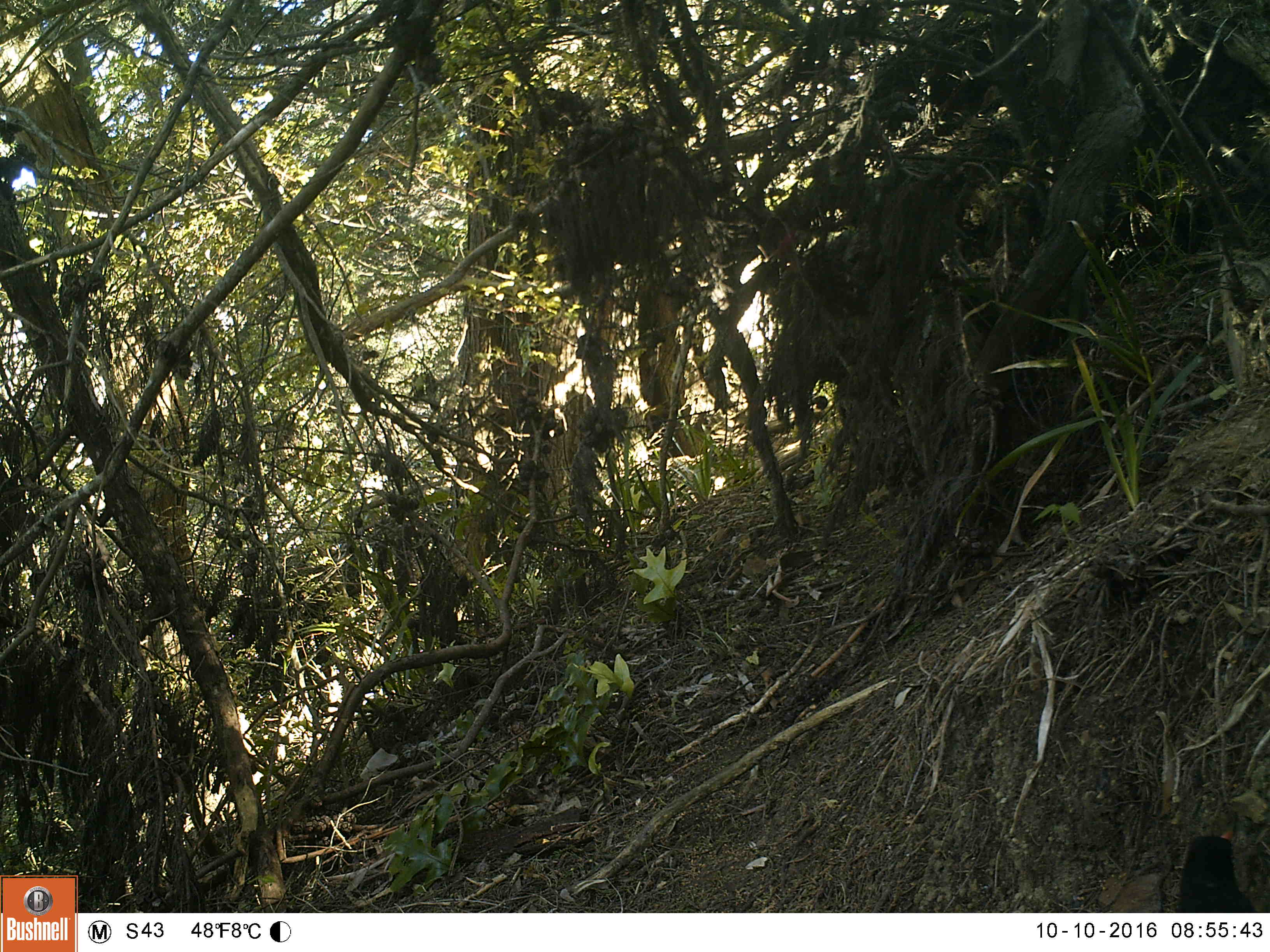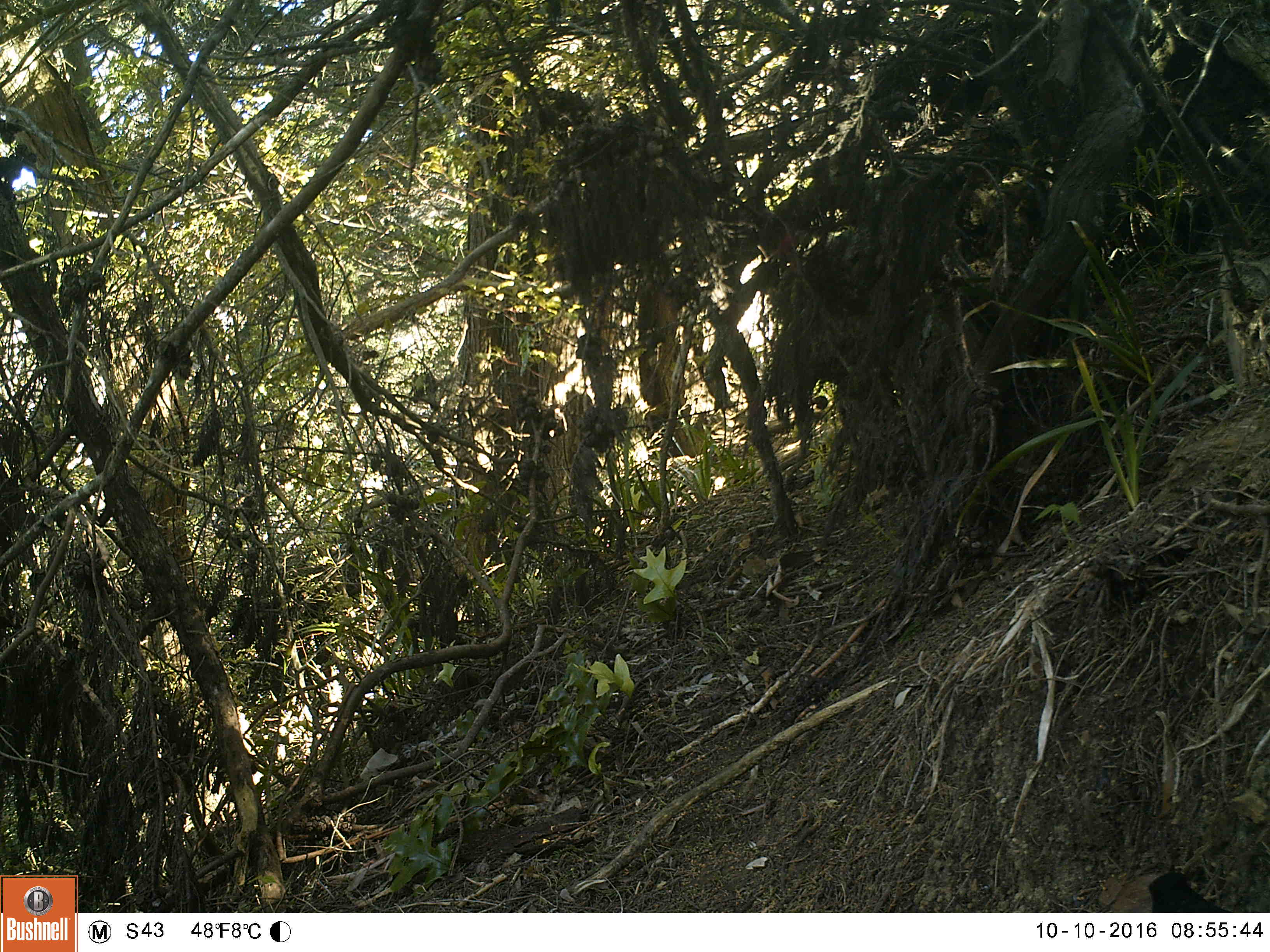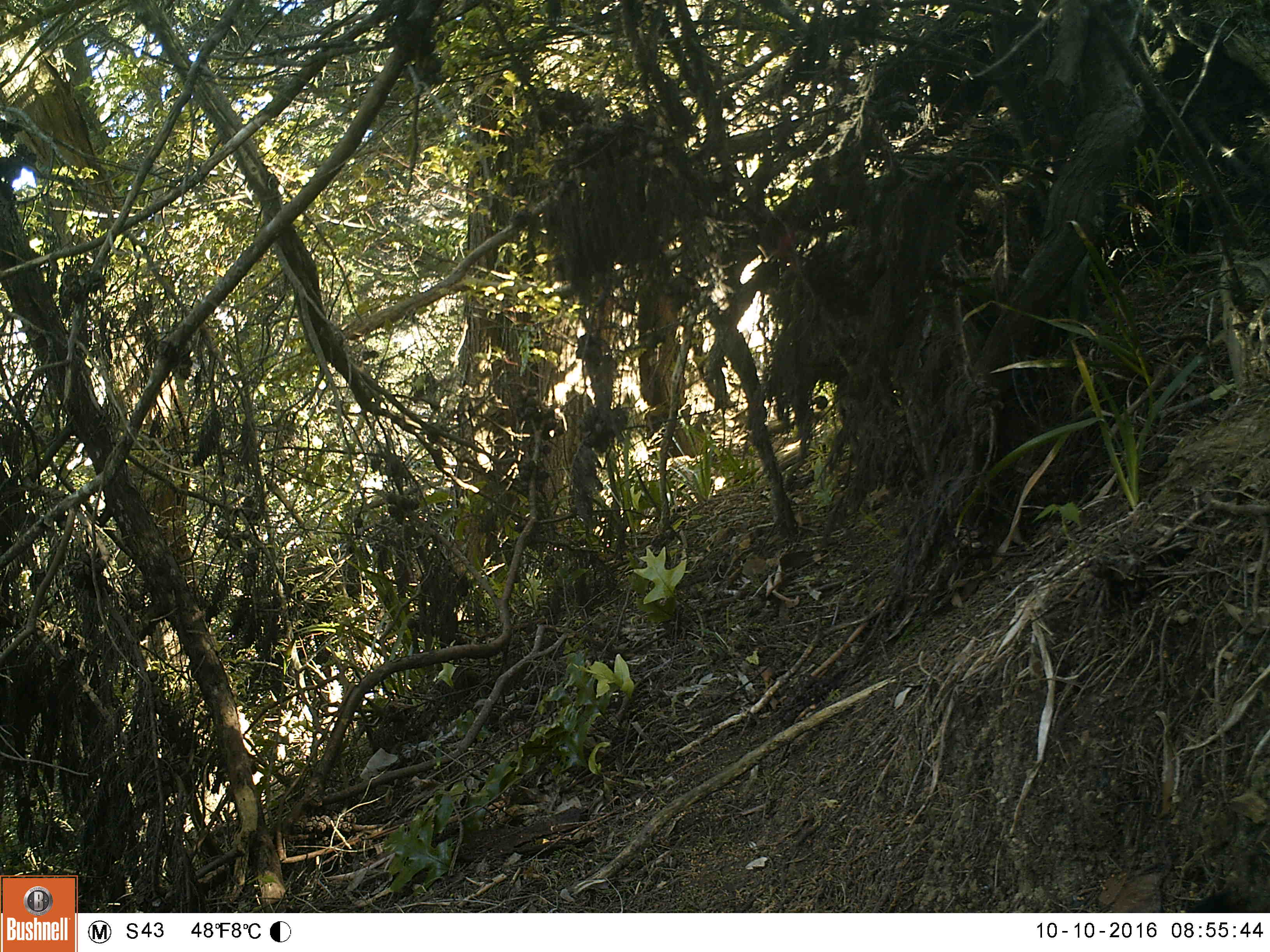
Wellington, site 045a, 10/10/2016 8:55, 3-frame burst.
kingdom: Animalia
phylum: Chordata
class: Aves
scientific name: Aves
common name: bird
Bird (Aves).